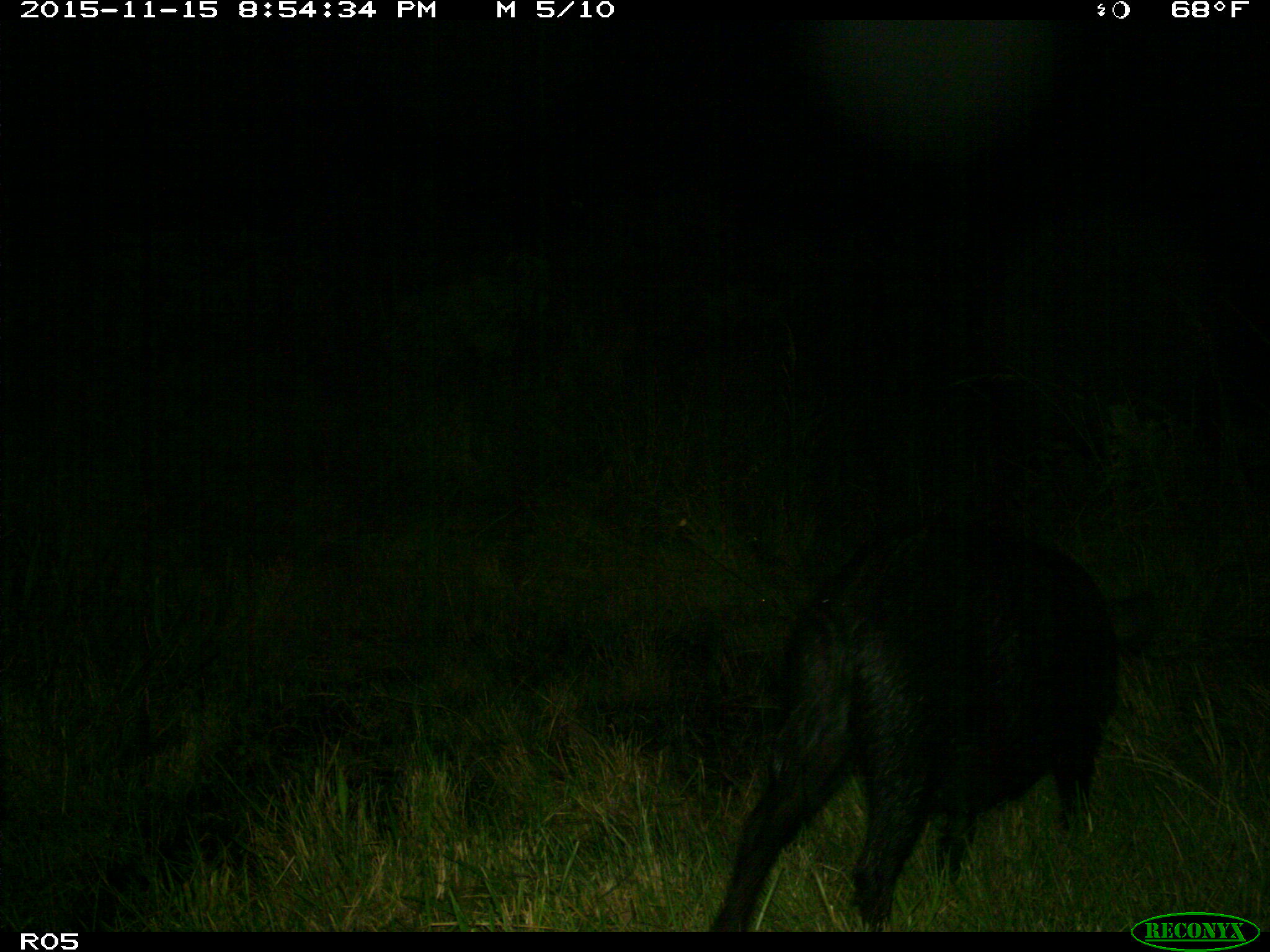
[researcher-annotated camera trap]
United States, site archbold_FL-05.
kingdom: Animalia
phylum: Chordata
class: Mammalia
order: Artiodactyla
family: Suidae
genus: Sus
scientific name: Sus scrofa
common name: wild boar